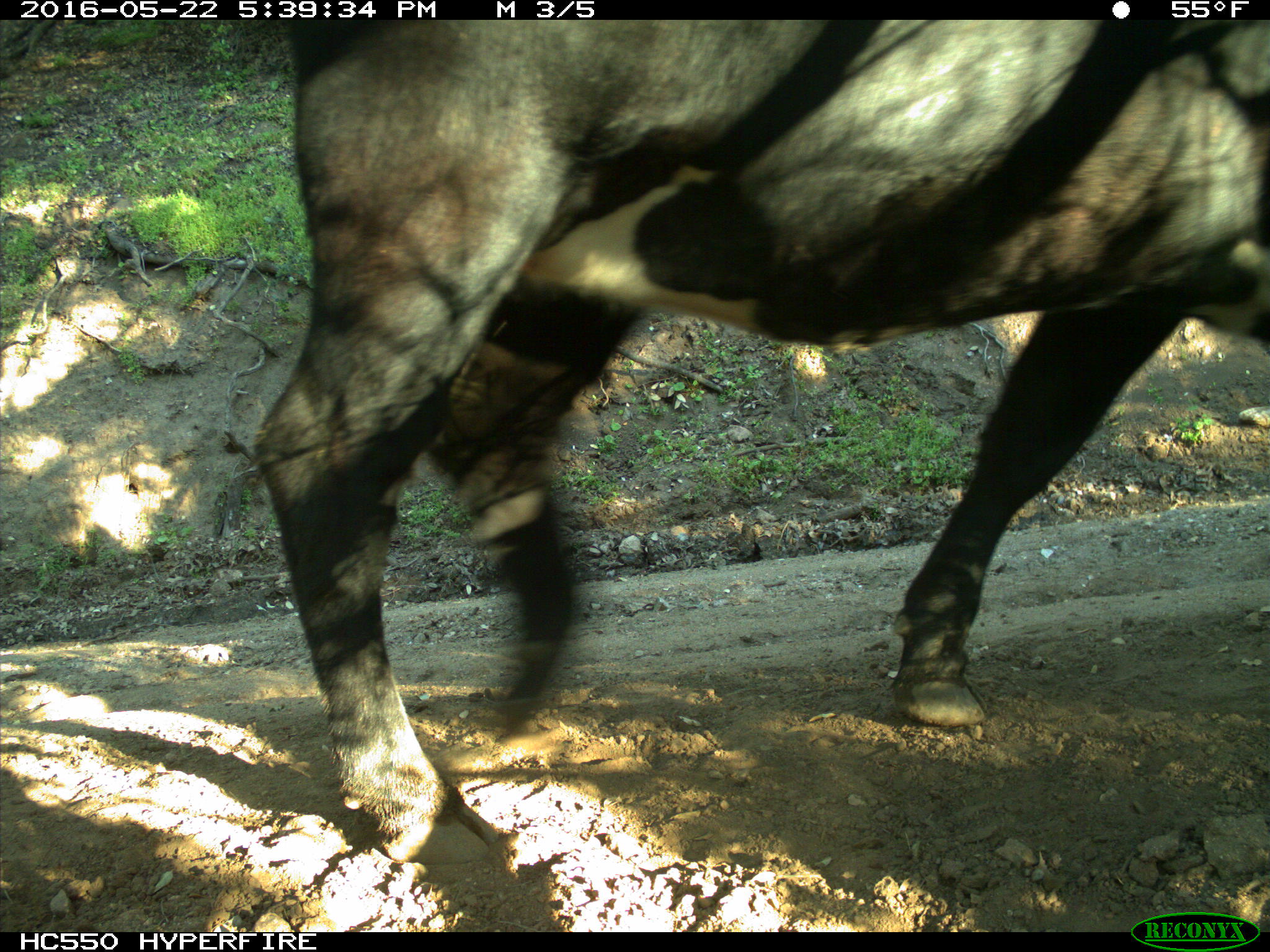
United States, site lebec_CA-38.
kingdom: Animalia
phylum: Chordata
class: Mammalia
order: Artiodactyla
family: Bovidae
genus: Bos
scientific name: Bos taurus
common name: domestic cow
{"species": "Bos taurus (domestic cow)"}